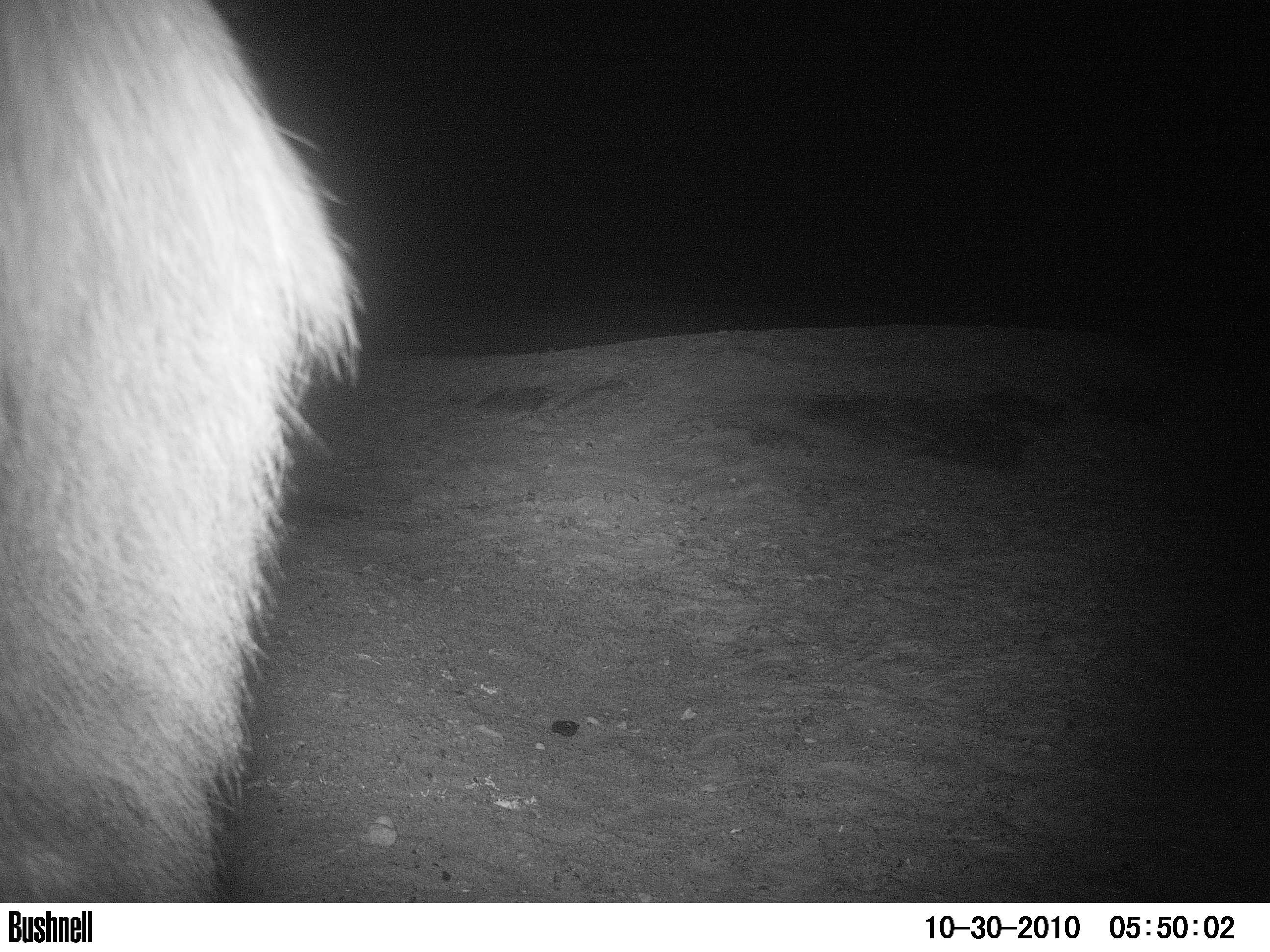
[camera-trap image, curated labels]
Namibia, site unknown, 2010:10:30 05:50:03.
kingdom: Animalia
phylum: Chordata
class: Mammalia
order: Carnivora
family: Hyaenidae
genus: Parahyaena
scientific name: Parahyaena brunnea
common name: brown hyena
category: hyaena brunnea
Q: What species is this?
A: Hyaena brunnea (brown hyena) (Parahyaena brunnea).